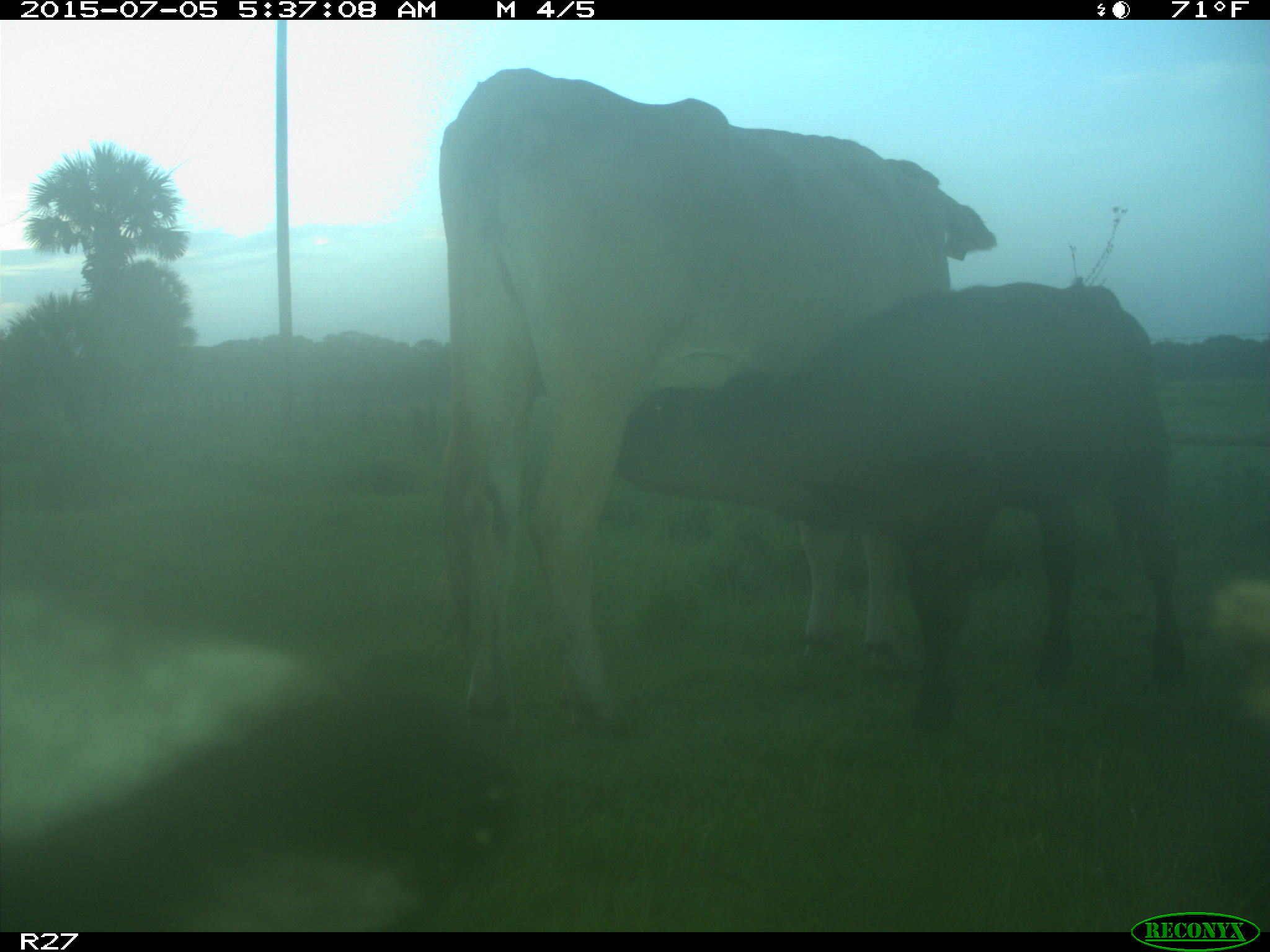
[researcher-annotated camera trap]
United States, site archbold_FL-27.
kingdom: Animalia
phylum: Chordata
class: Mammalia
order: Artiodactyla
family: Bovidae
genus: Bos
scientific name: Bos taurus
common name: domestic cow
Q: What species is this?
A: Bos taurus (domestic cow).